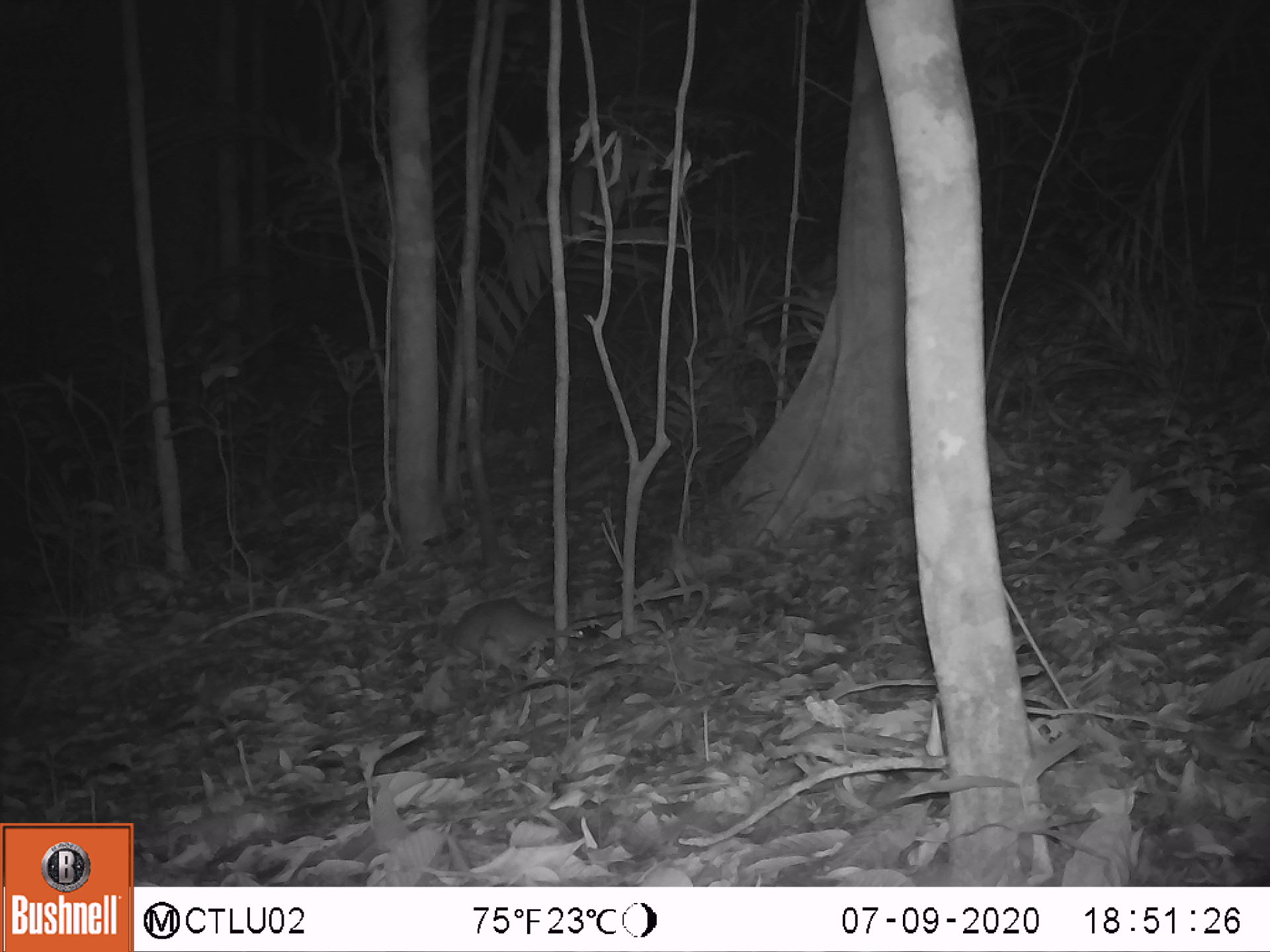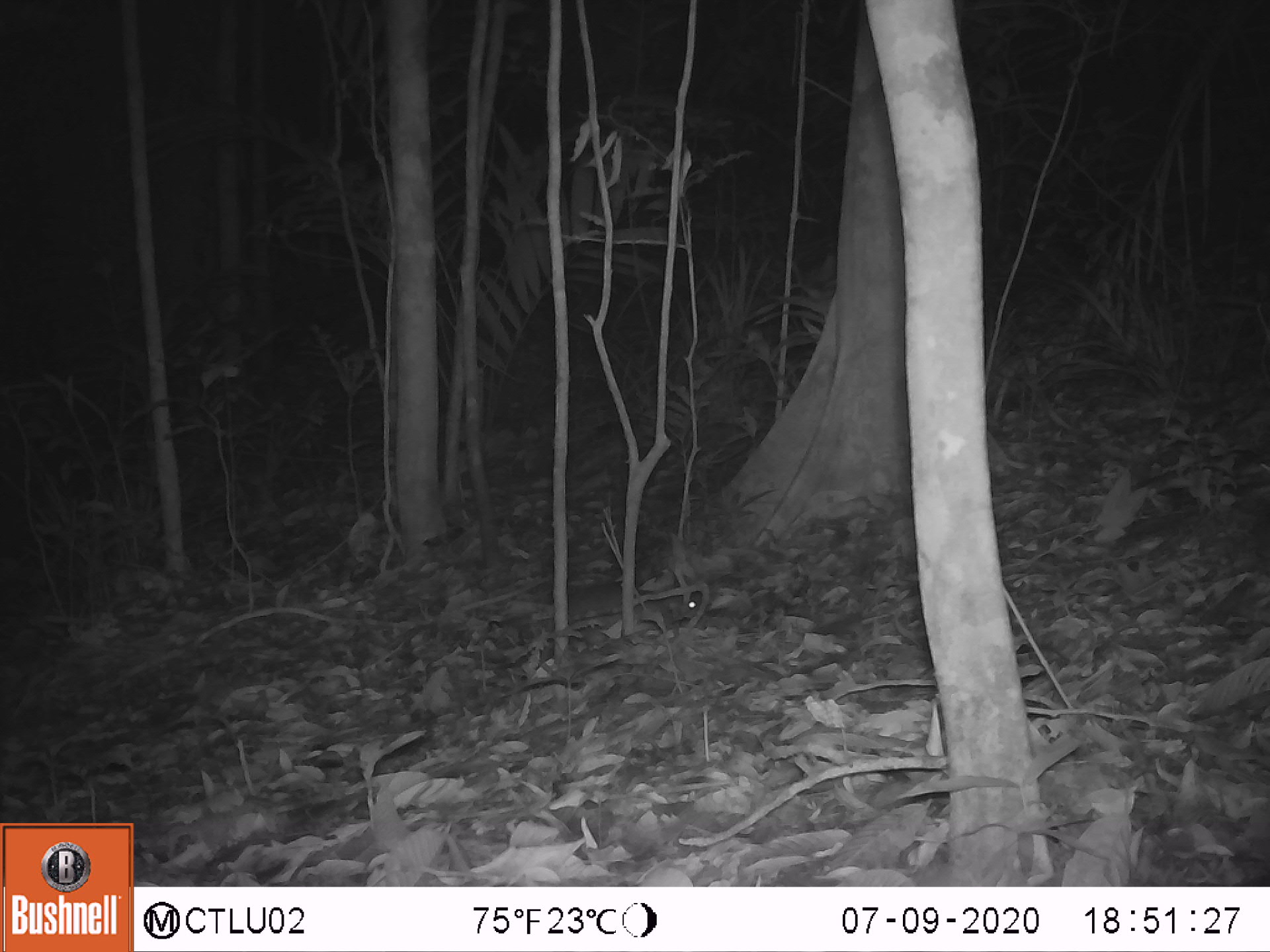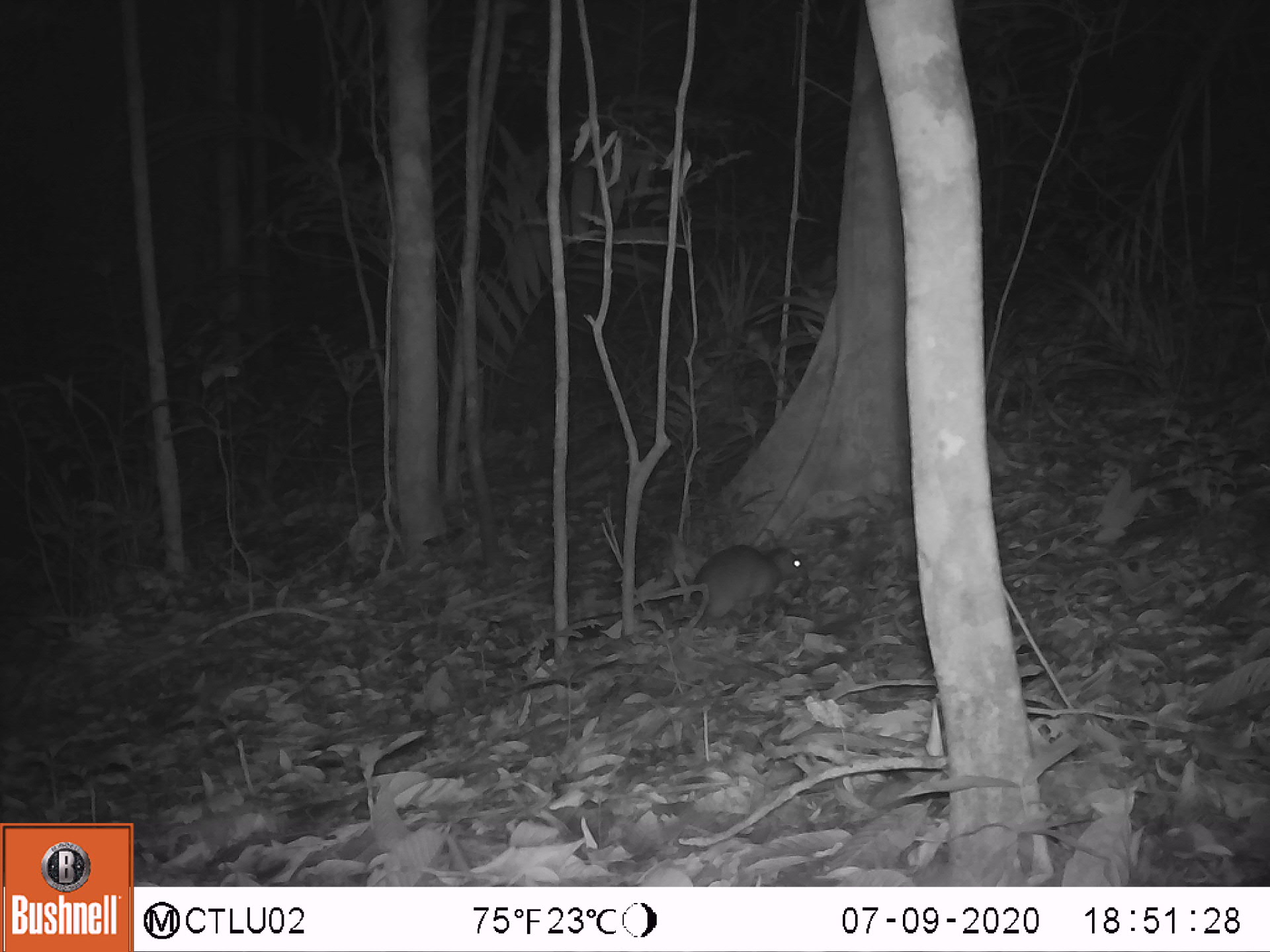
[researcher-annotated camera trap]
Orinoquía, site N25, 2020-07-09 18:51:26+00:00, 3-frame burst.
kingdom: Animalia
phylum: Chordata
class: Mammalia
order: Rodentia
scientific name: Rodentia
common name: rodent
Rodent (Rodentia).